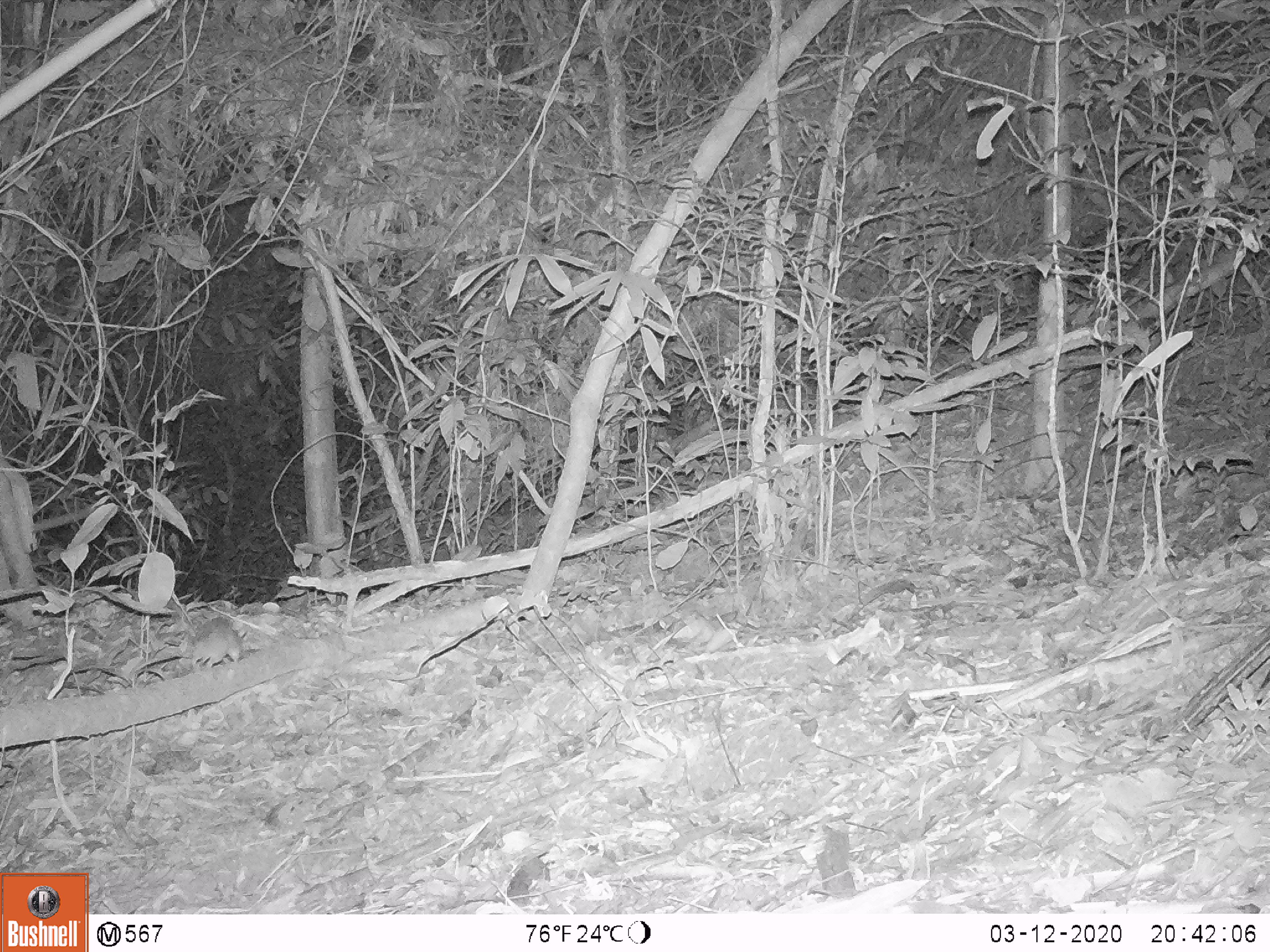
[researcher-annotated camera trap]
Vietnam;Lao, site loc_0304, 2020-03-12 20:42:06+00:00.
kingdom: Animalia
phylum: Chordata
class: Mammalia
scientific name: Mammalia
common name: mammal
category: unidentified small mammal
Unidentified small mammal (mammal) (Mammalia). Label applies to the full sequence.